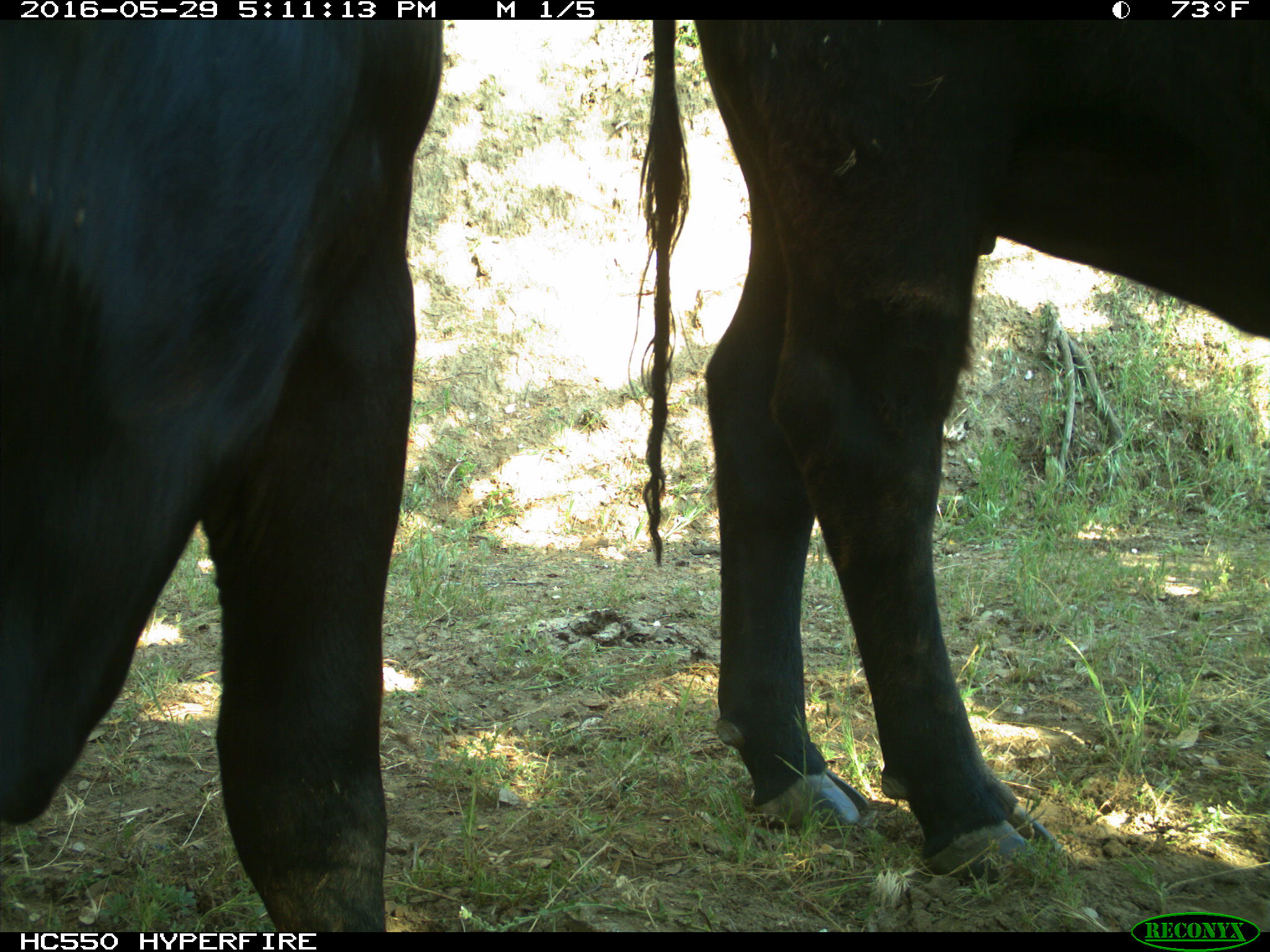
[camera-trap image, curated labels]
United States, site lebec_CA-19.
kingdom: Animalia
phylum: Chordata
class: Mammalia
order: Artiodactyla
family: Bovidae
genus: Bos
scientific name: Bos taurus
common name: domestic cow